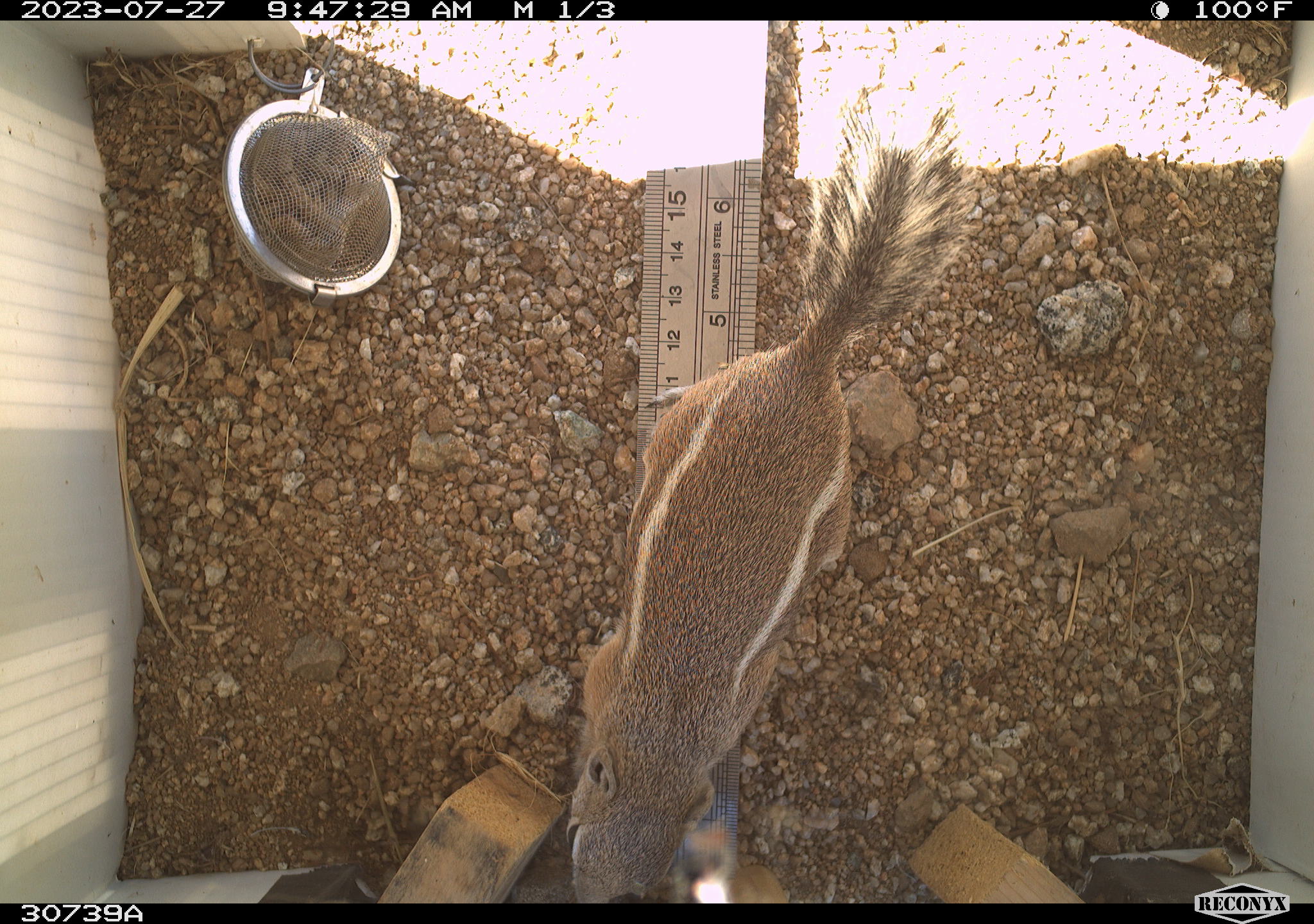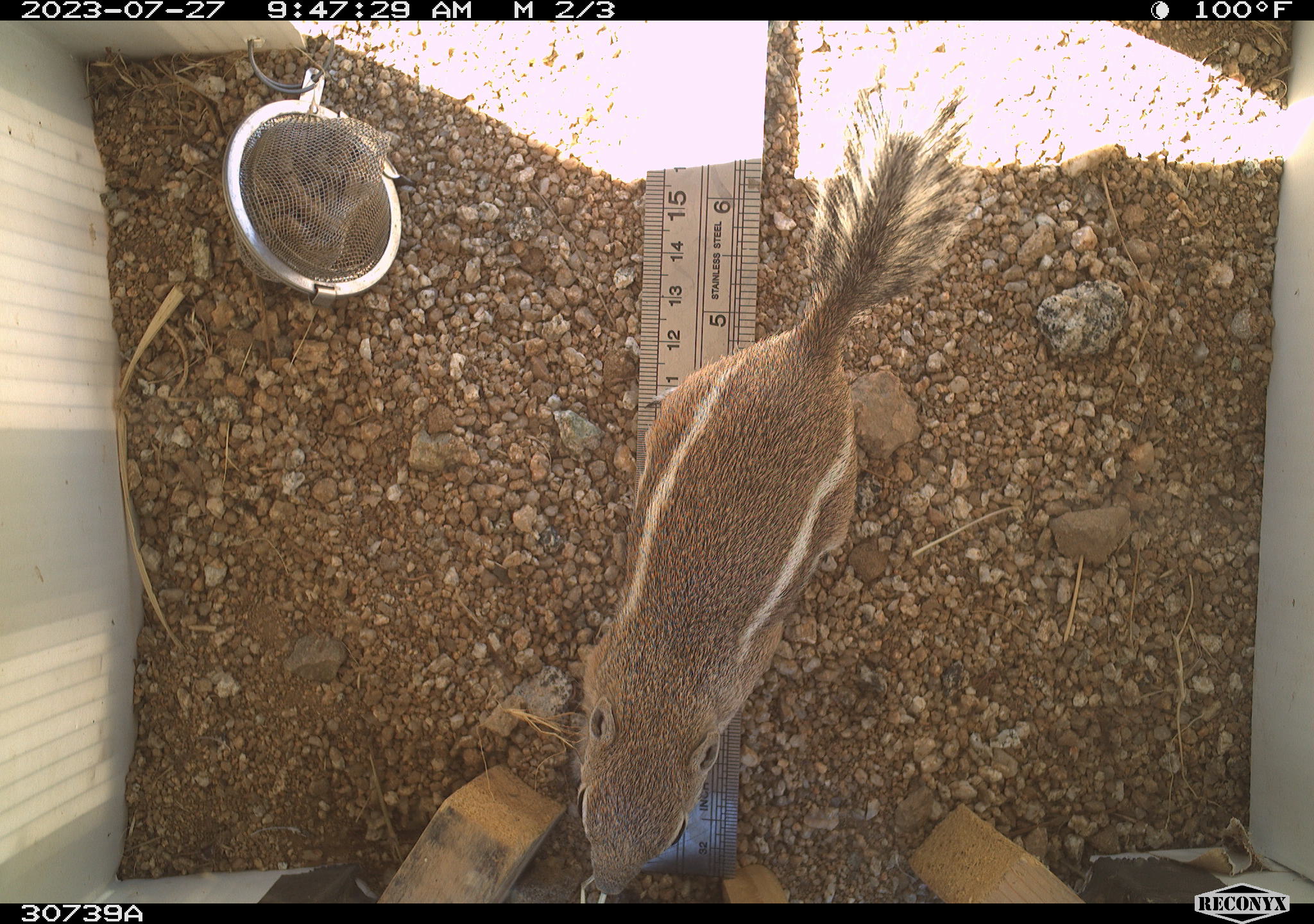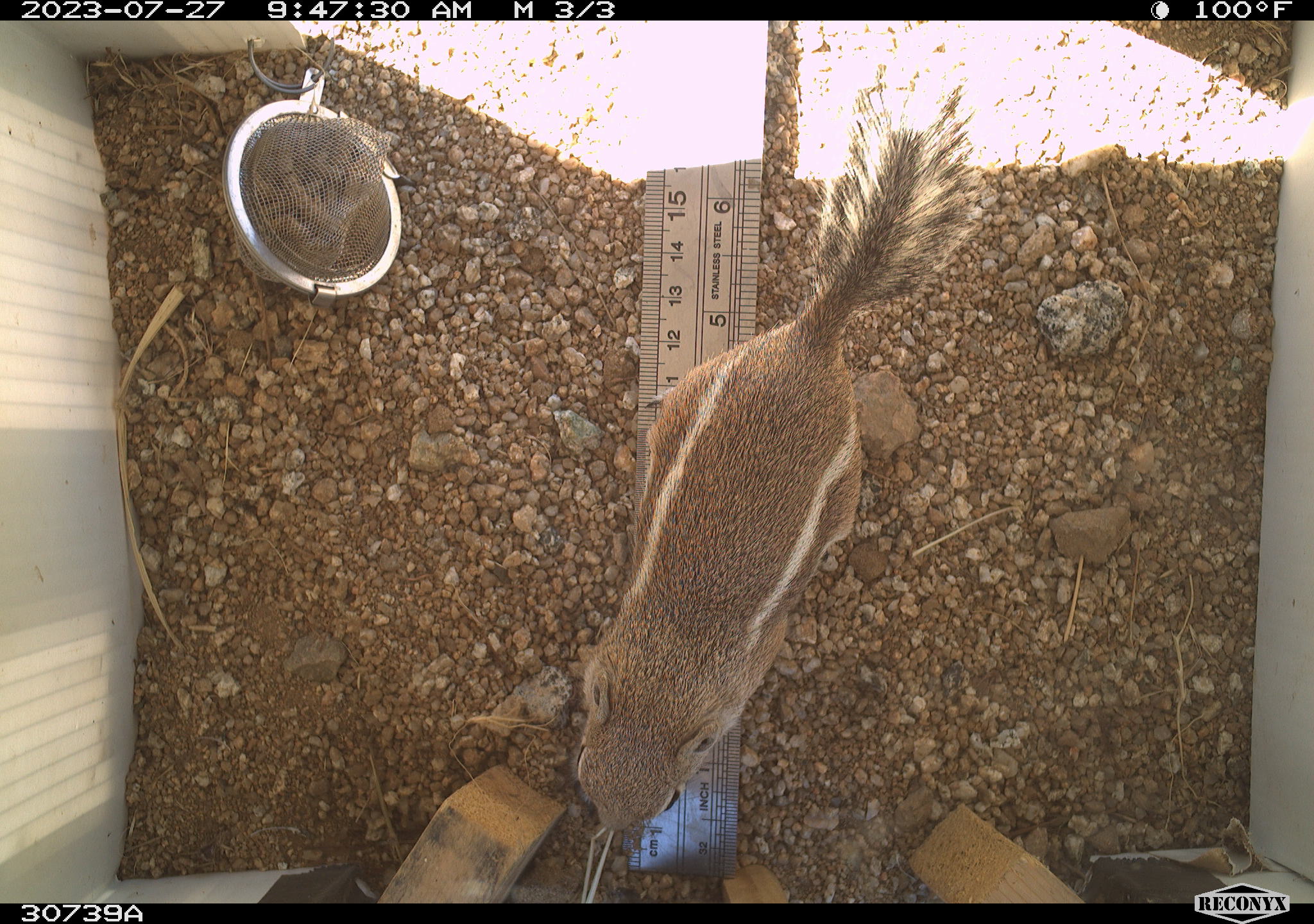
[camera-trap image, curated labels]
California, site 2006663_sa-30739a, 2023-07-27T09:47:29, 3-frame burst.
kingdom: Animalia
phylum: Chordata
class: Mammalia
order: Rodentia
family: Sciuridae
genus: Ammospermophilus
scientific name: Ammospermophilus leucurus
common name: white-tailed antelope squirrel